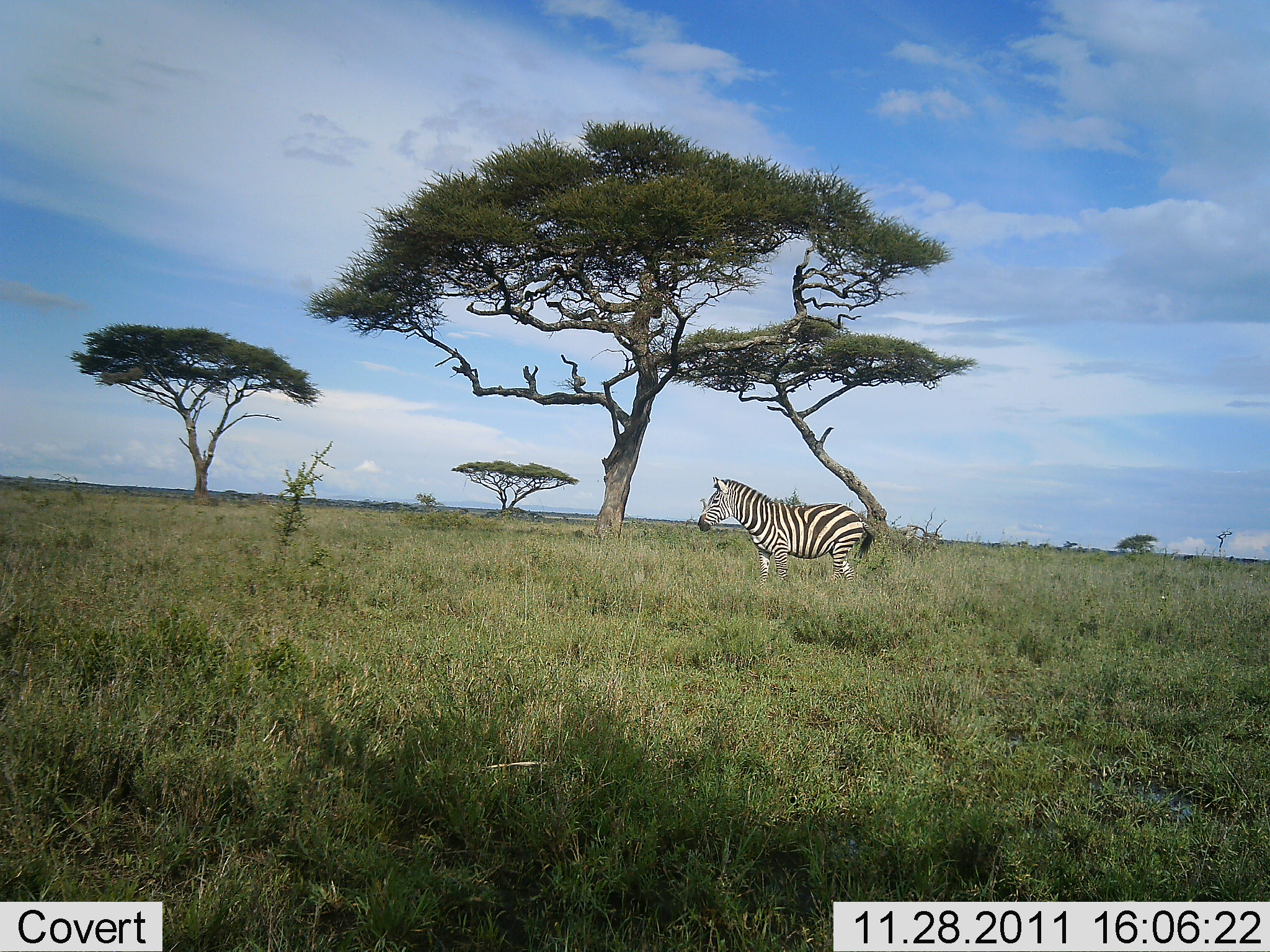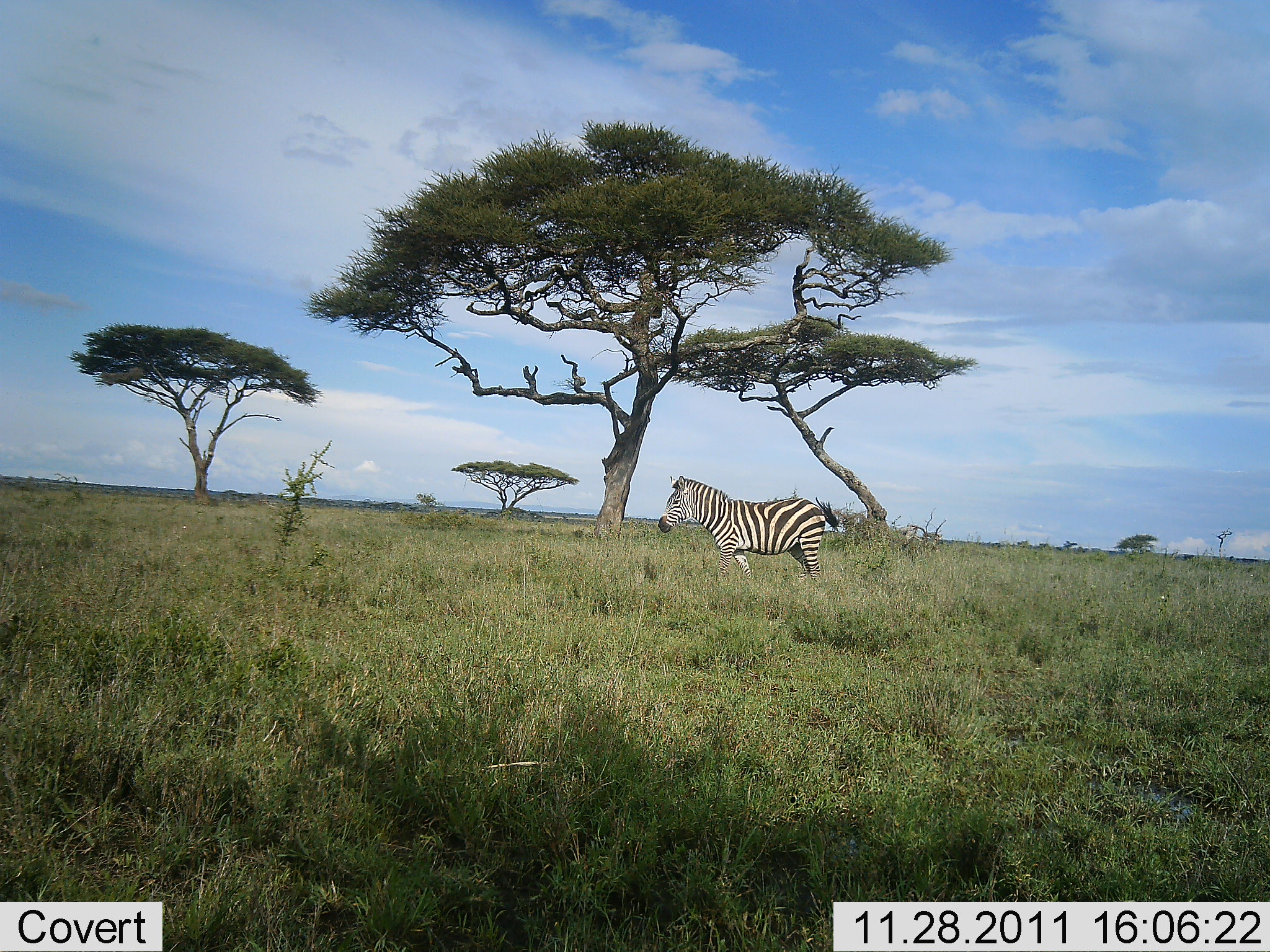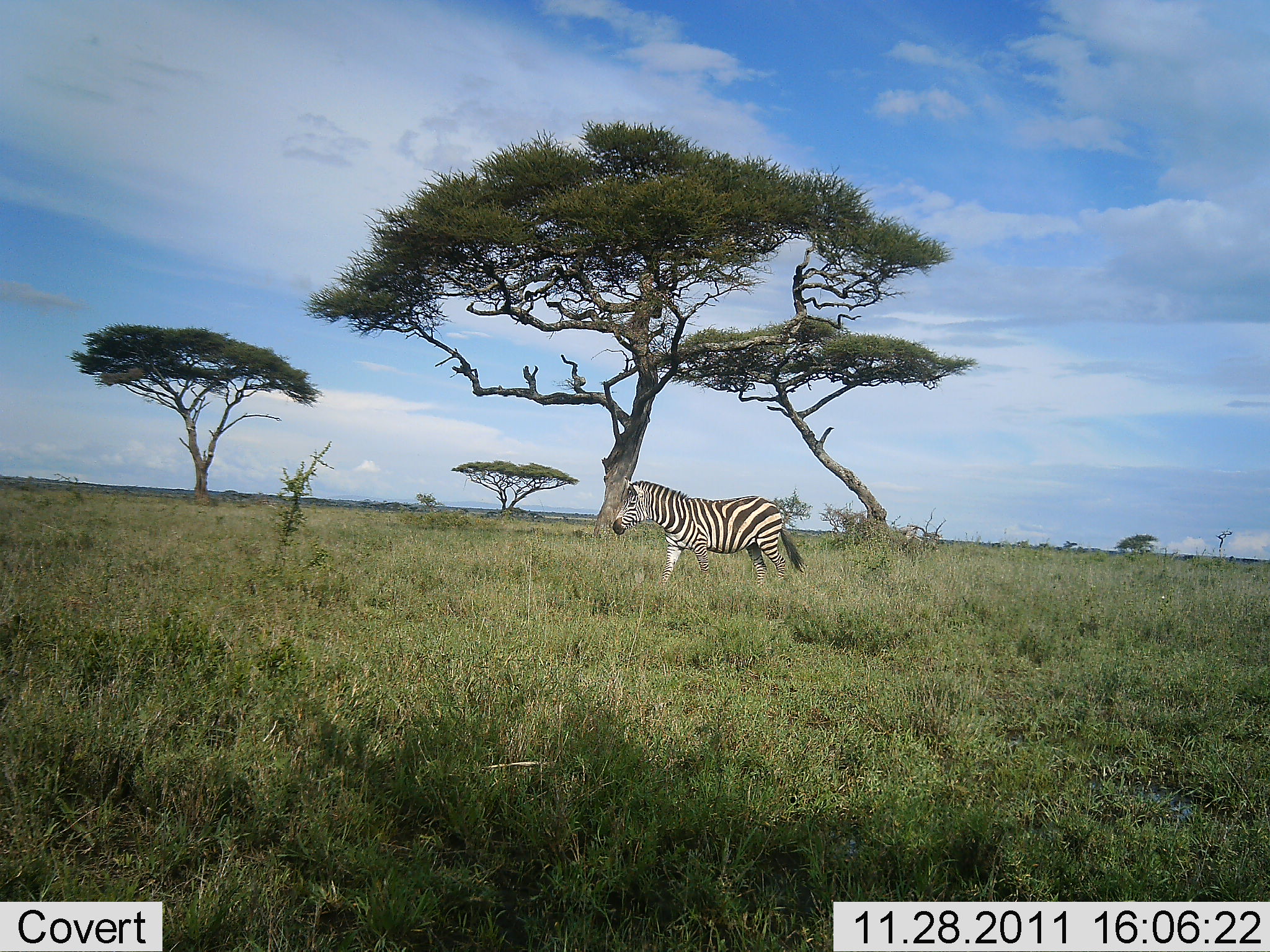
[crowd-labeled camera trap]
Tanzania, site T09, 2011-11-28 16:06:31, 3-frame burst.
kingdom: Animalia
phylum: Chordata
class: Mammalia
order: Perissodactyla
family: Equidae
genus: Equus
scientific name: Equus quagga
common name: plains zebra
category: zebra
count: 1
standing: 10%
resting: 0%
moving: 90%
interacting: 0%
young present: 0%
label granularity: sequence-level